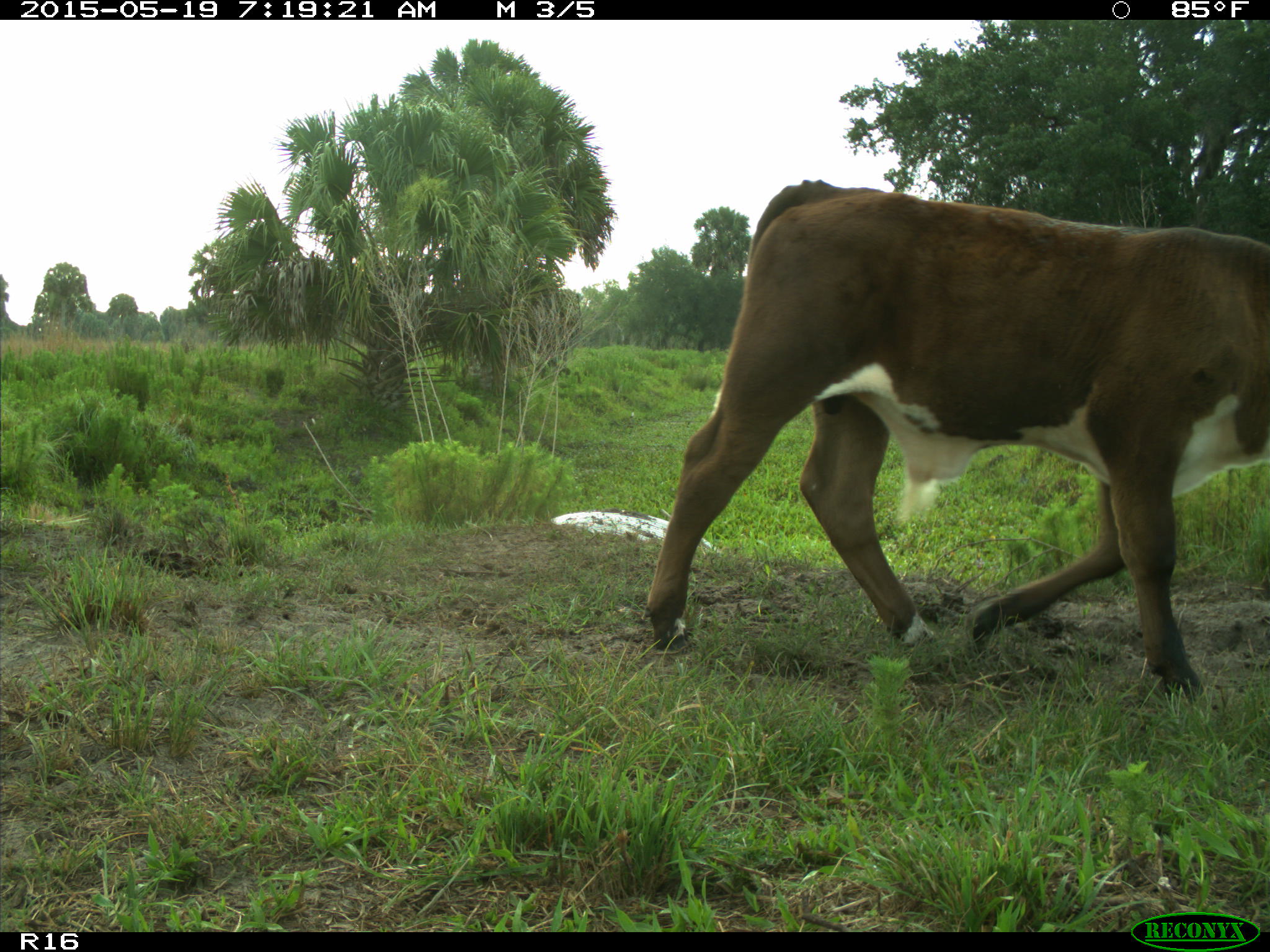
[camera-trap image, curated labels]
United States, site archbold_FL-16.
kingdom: Animalia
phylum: Chordata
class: Mammalia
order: Artiodactyla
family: Bovidae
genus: Bos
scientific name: Bos taurus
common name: domestic cow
Bos taurus (domestic cow).